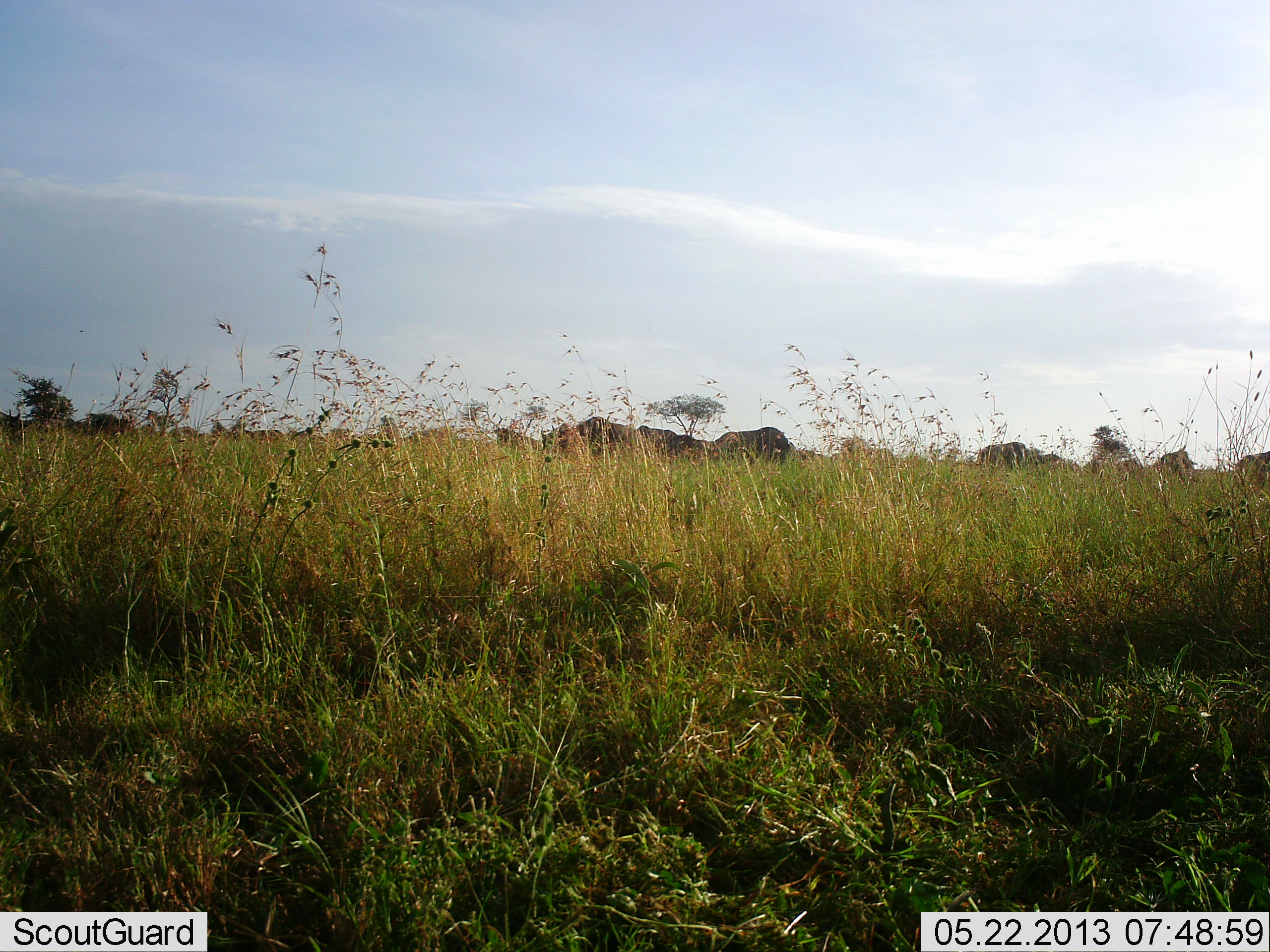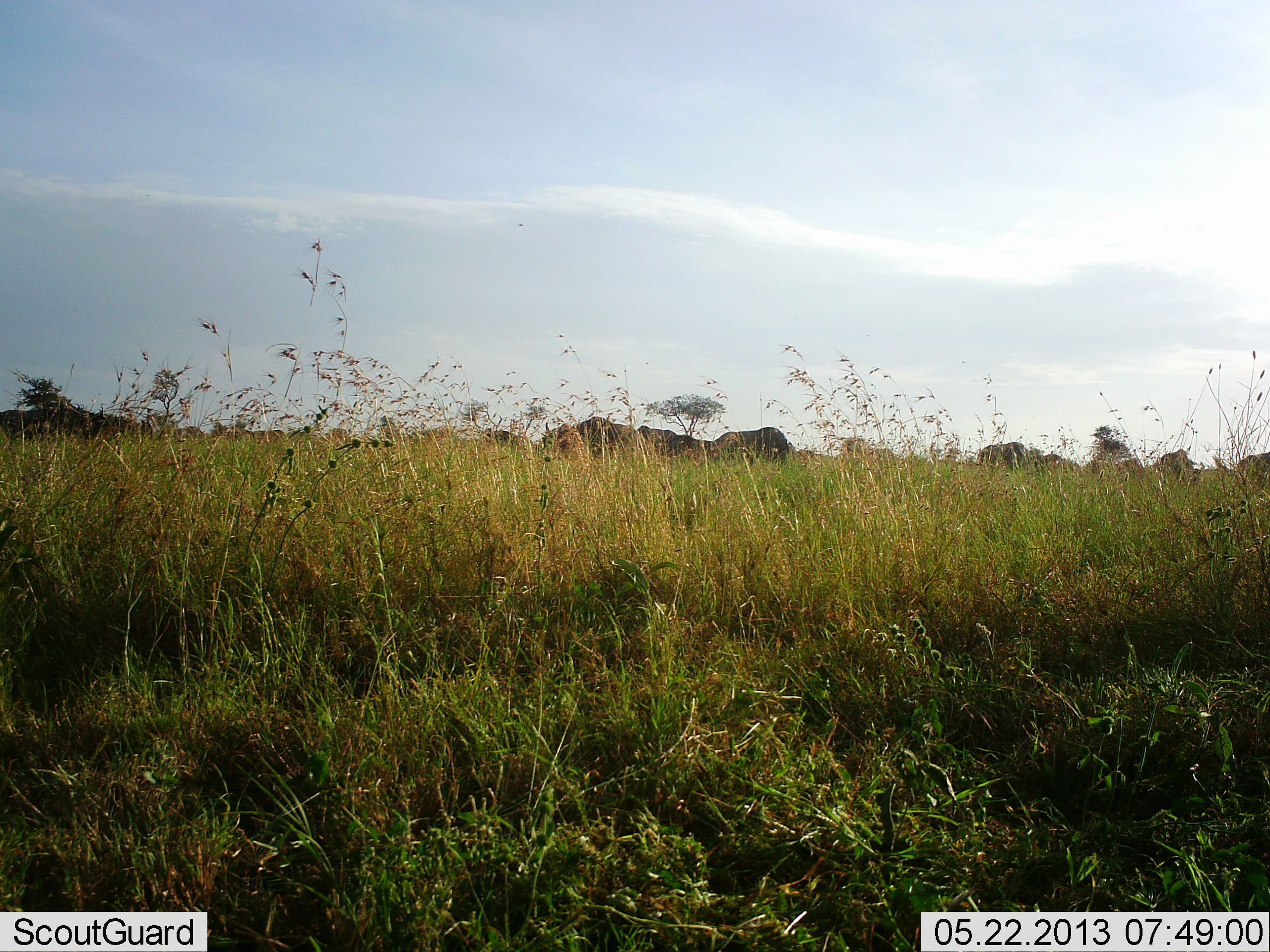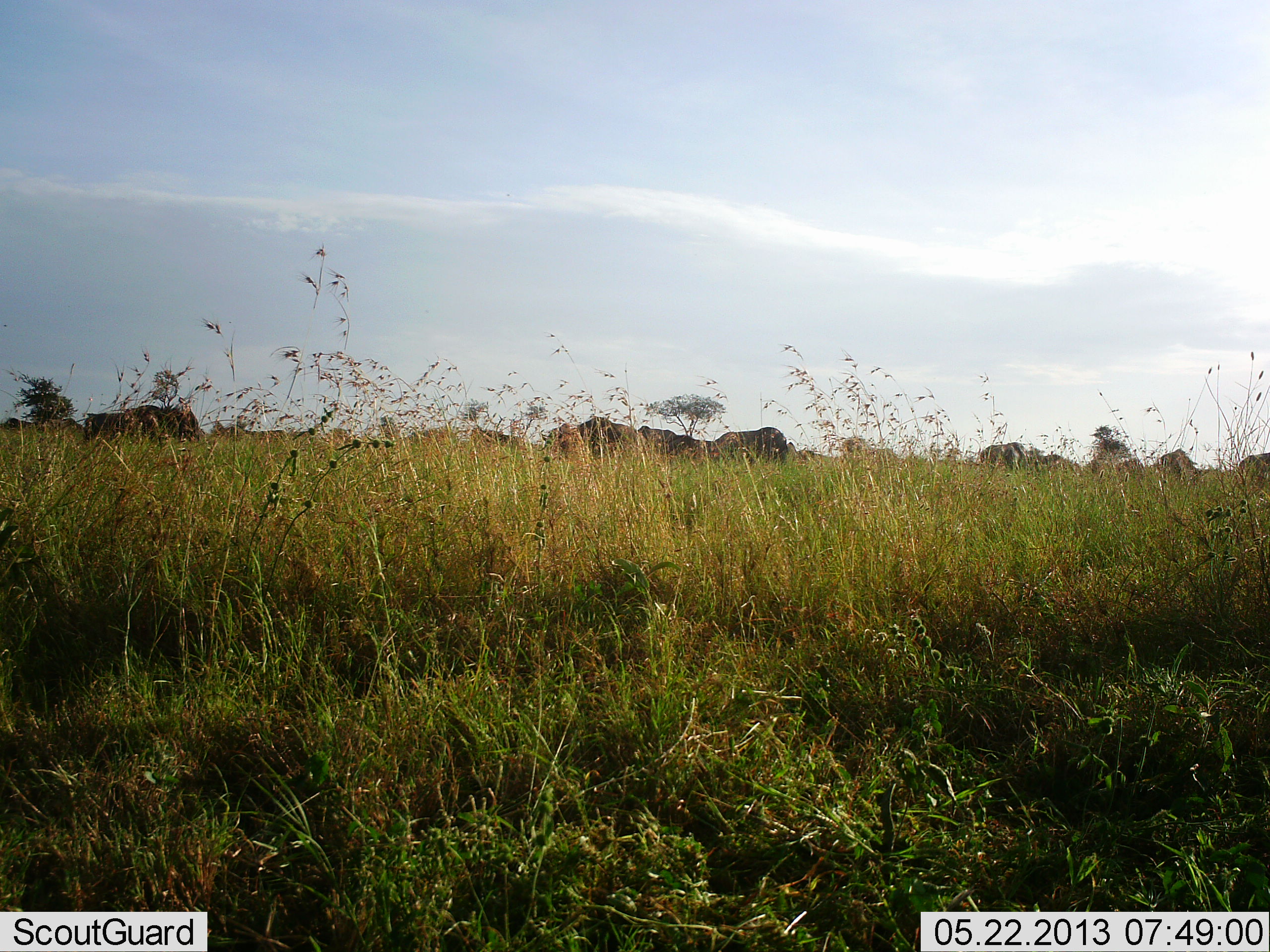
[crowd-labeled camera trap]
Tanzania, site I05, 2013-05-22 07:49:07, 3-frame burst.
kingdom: Animalia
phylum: Chordata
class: Mammalia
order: Artiodactyla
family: Bovidae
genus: Connochaetes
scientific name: Connochaetes taurinus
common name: blue wildebeest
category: wildebeest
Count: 11-50.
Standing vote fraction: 50%.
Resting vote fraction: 0%.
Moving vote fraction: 72%.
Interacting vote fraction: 0%.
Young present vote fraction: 0%.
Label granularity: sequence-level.